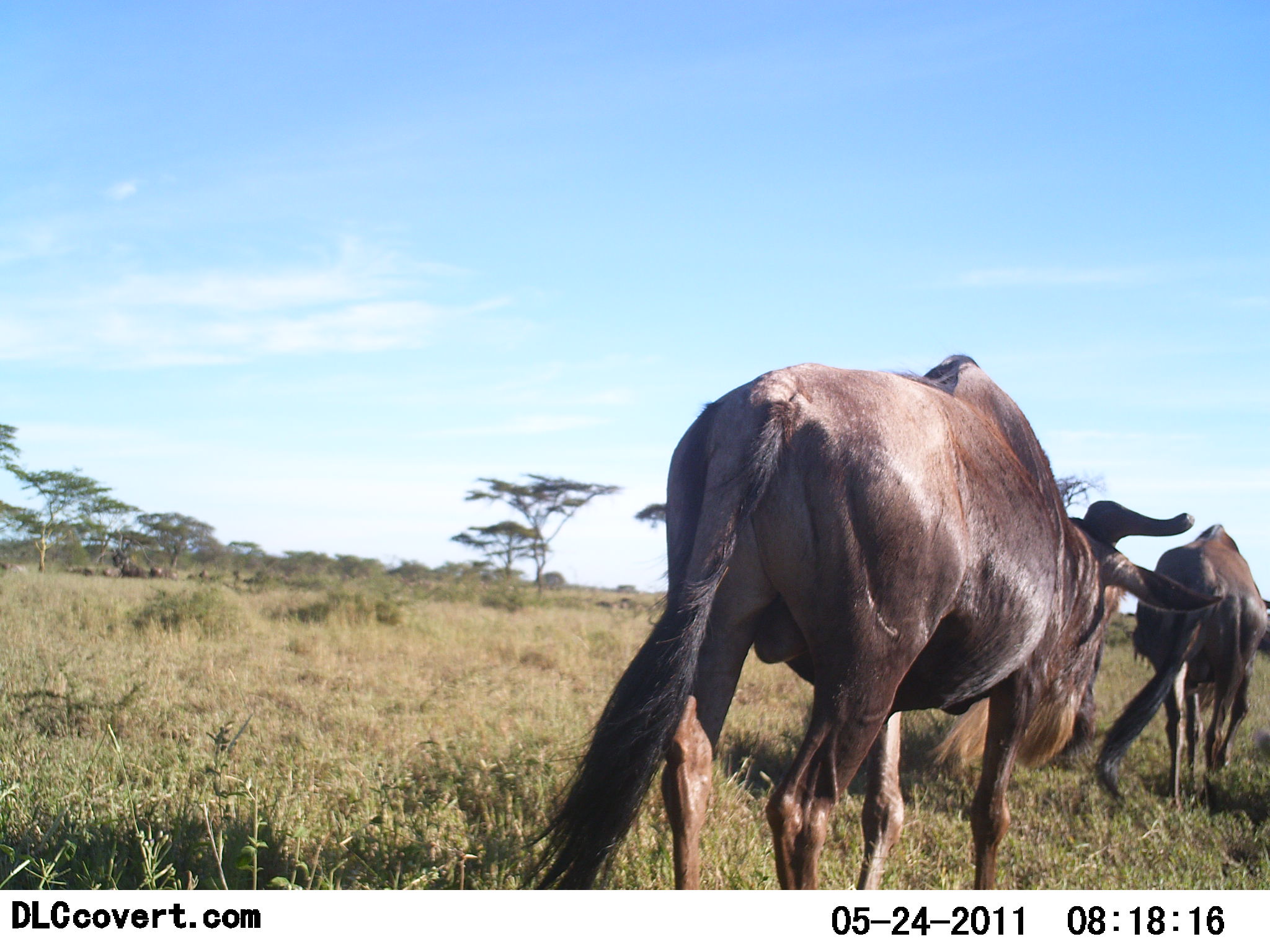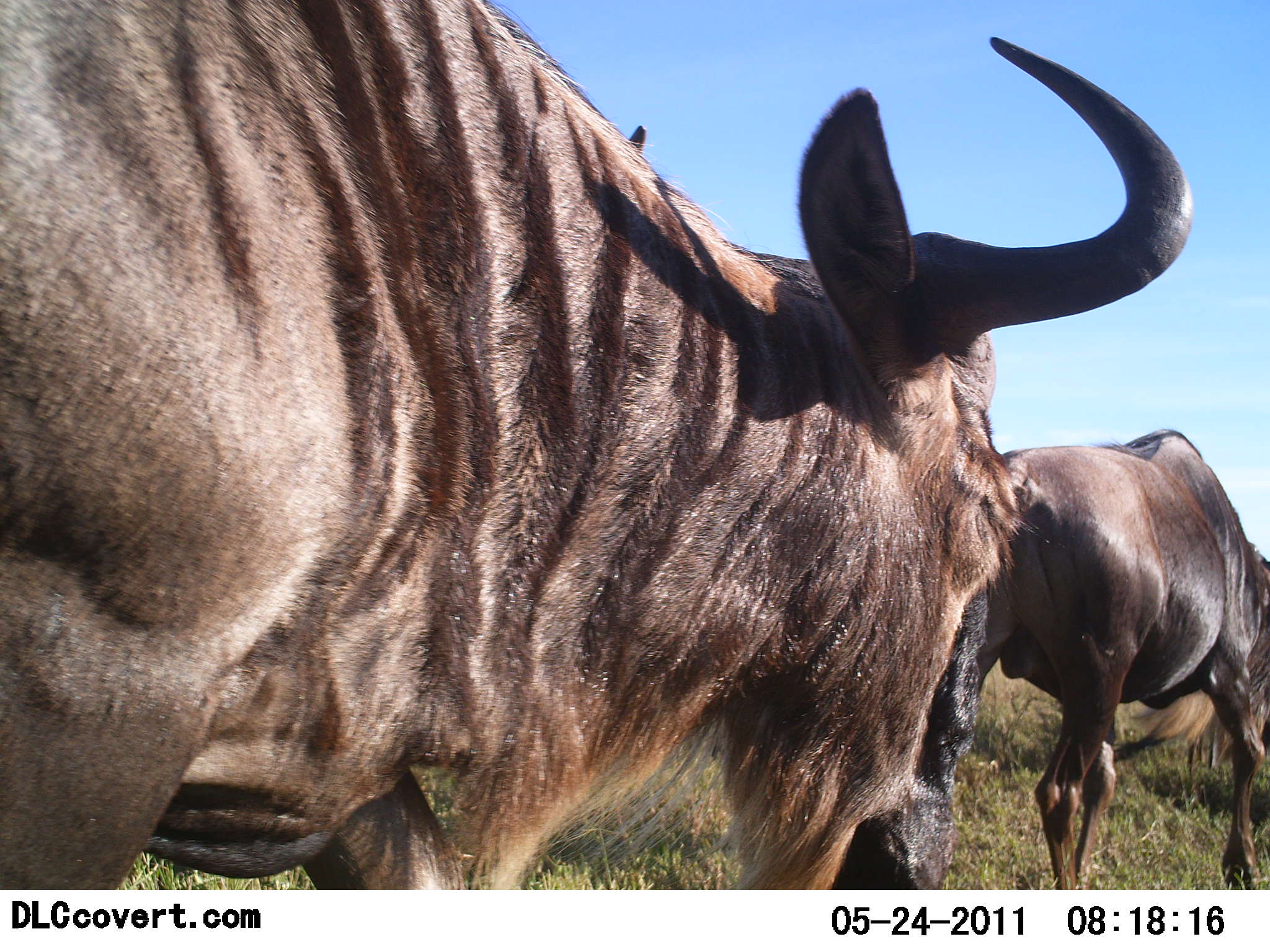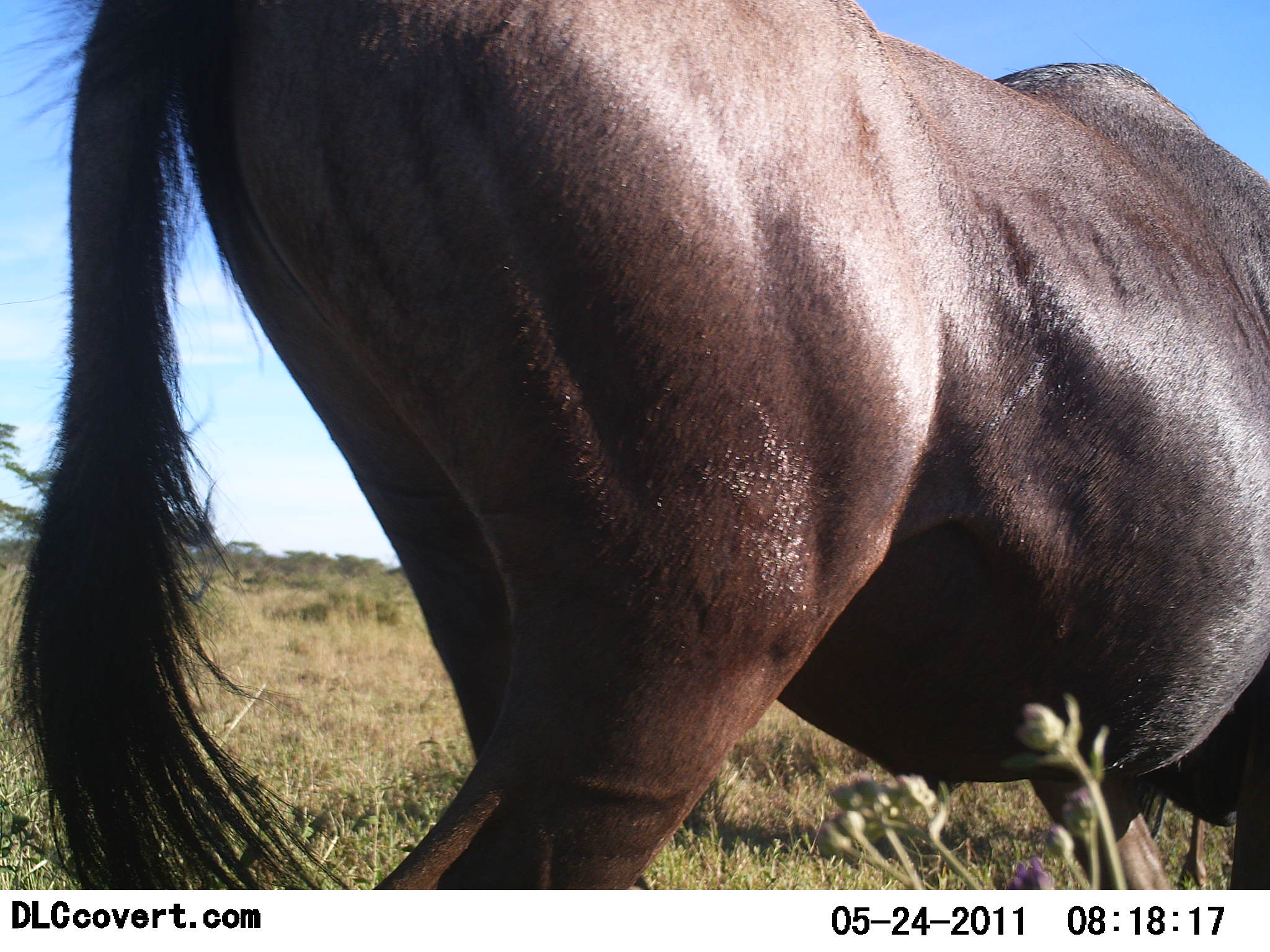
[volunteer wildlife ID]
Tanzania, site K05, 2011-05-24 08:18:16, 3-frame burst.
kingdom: Animalia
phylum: Chordata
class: Mammalia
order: Artiodactyla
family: Bovidae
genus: Connochaetes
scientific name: Connochaetes taurinus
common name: blue wildebeest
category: wildebeest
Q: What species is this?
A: Wildebeest (blue wildebeest) (Connochaetes taurinus).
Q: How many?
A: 2.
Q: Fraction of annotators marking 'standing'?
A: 9%.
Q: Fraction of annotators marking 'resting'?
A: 0%.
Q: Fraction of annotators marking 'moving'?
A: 100%.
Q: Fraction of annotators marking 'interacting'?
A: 0%.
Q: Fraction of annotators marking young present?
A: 0%.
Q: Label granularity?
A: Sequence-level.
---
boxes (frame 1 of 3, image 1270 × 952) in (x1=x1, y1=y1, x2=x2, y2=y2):
animal: (x1=513, y1=353, x2=1224, y2=890); (x1=1094, y1=524, x2=1269, y2=812)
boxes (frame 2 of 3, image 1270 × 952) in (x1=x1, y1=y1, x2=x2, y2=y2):
animal: (x1=0, y1=0, x2=1190, y2=889); (x1=992, y1=428, x2=1270, y2=889)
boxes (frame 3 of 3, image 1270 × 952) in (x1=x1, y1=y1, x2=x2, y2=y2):
animal: (x1=1, y1=1, x2=1270, y2=891)